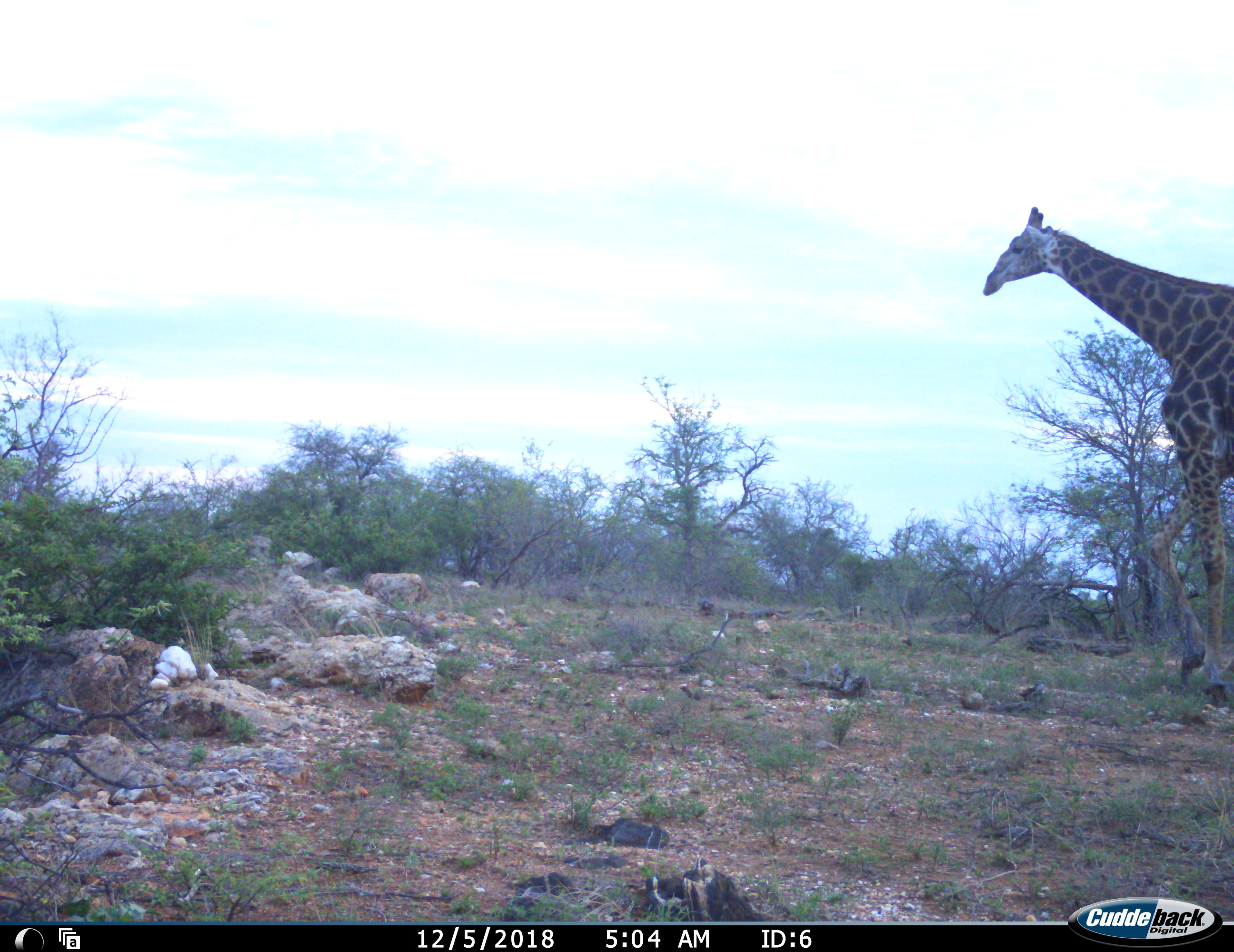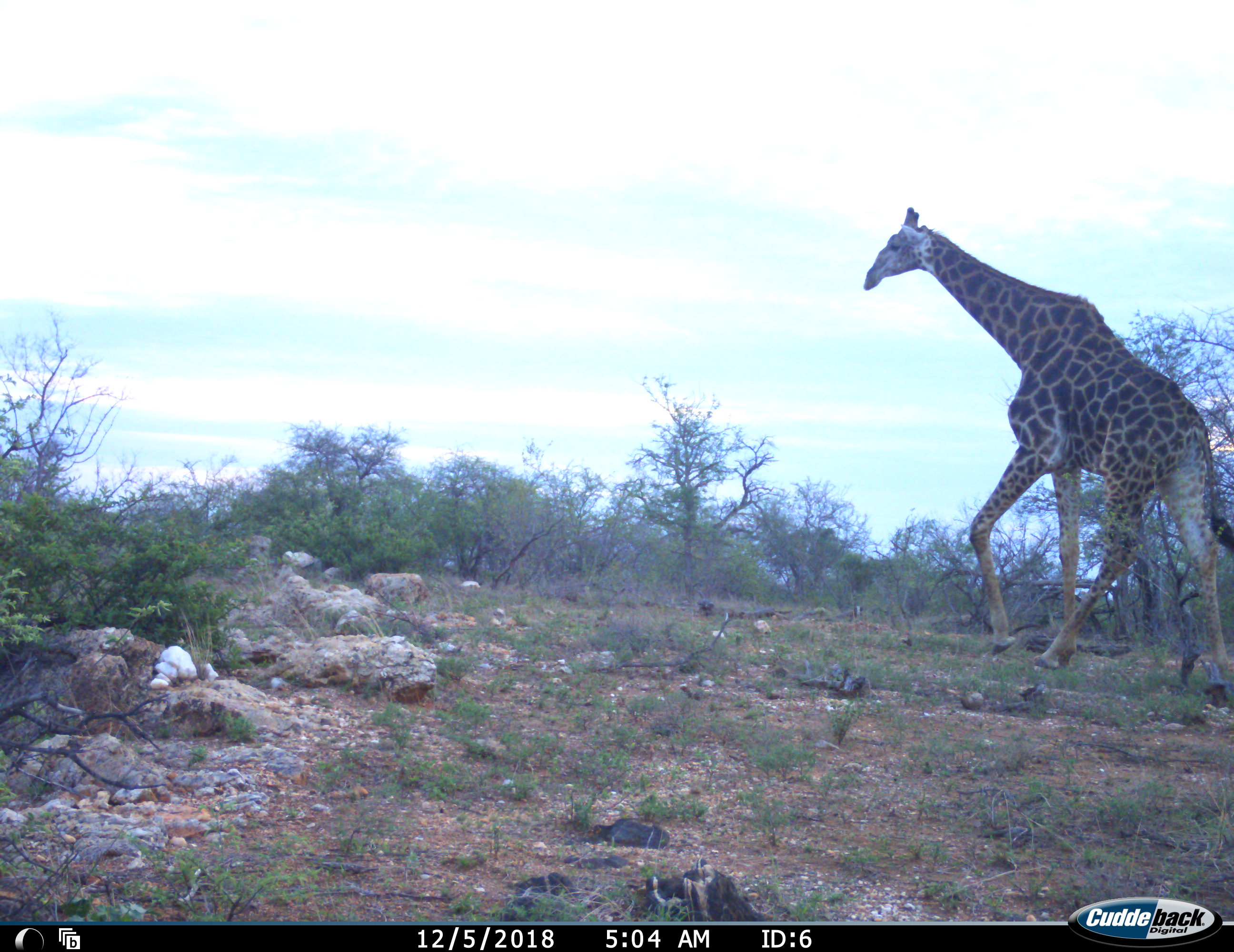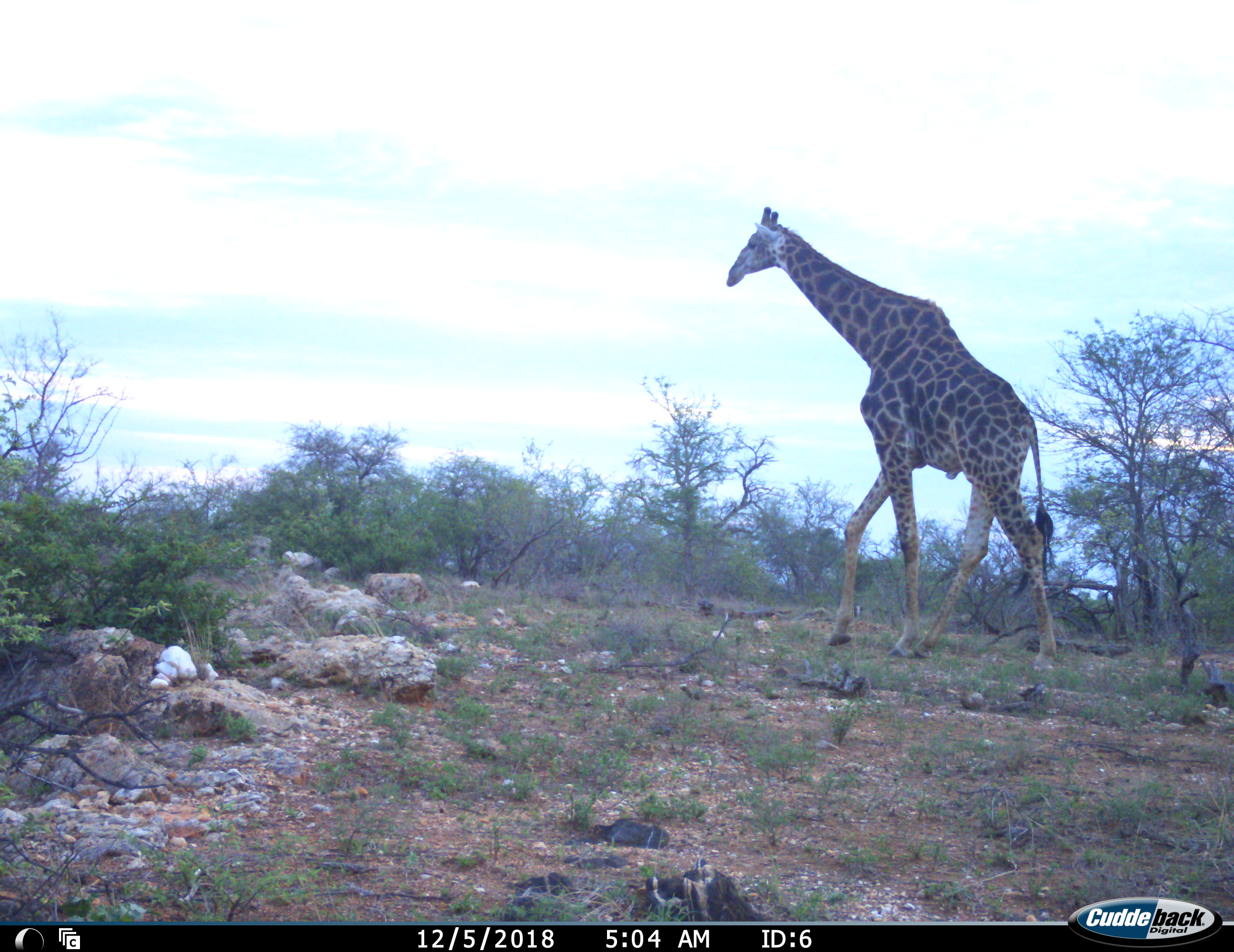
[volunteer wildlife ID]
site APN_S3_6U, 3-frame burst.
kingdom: Animalia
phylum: Chordata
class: Mammalia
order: Artiodactyla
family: Giraffidae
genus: Giraffa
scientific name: Giraffa camelopardalis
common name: giraffe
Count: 1.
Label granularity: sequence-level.